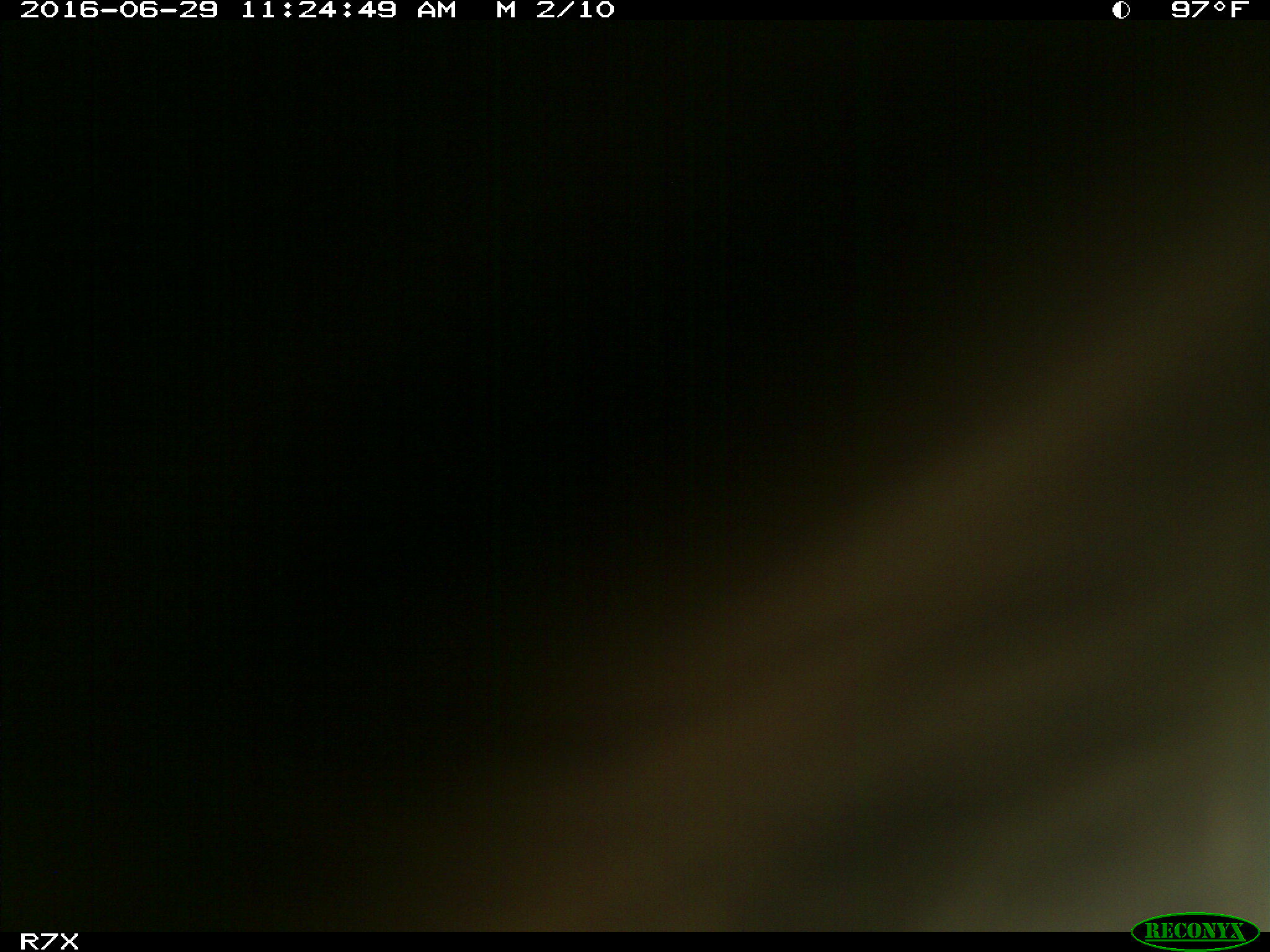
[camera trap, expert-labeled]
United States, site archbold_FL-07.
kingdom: Animalia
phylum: Chordata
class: Mammalia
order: Artiodactyla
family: Bovidae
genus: Bos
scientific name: Bos taurus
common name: domestic cow